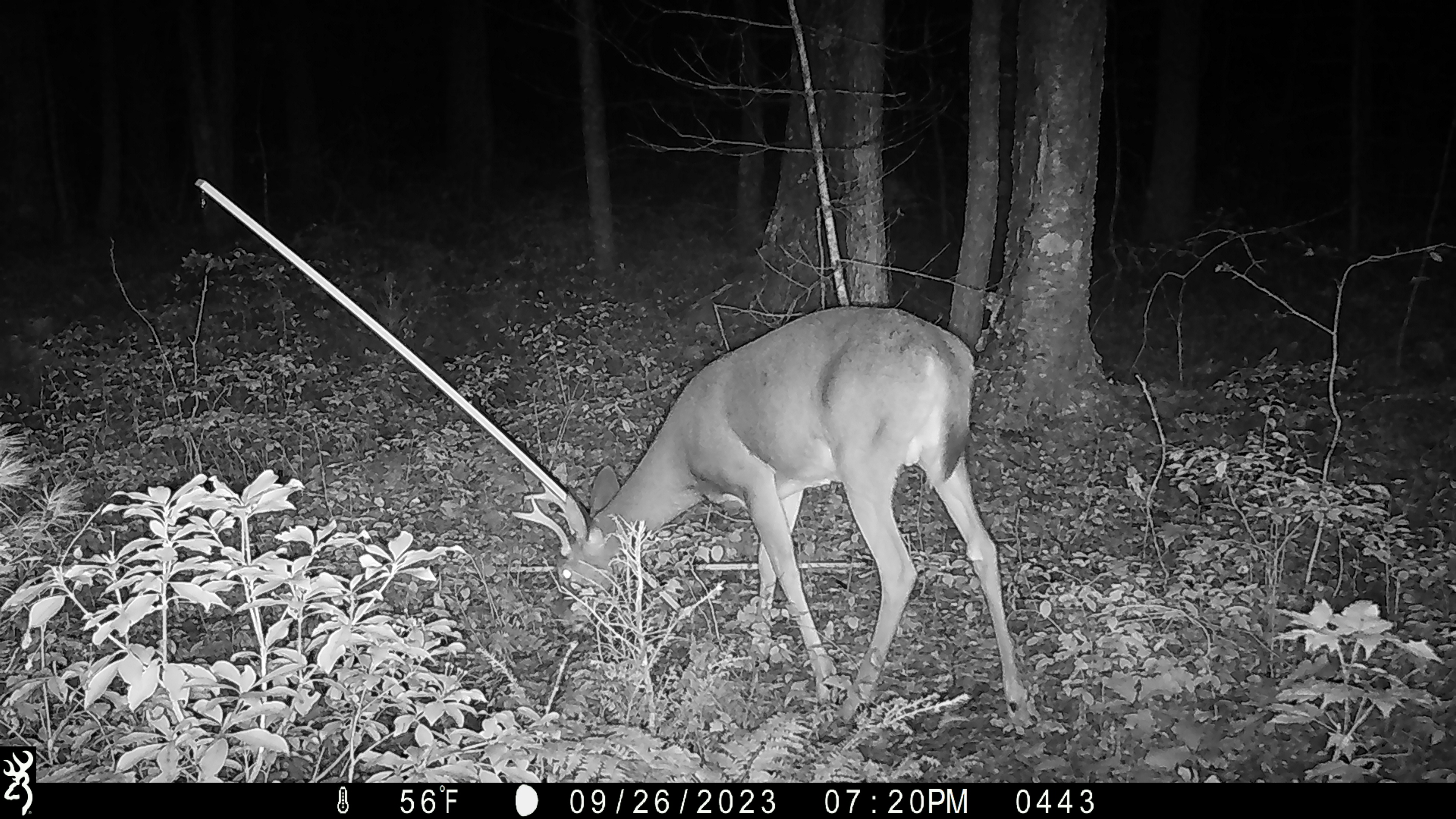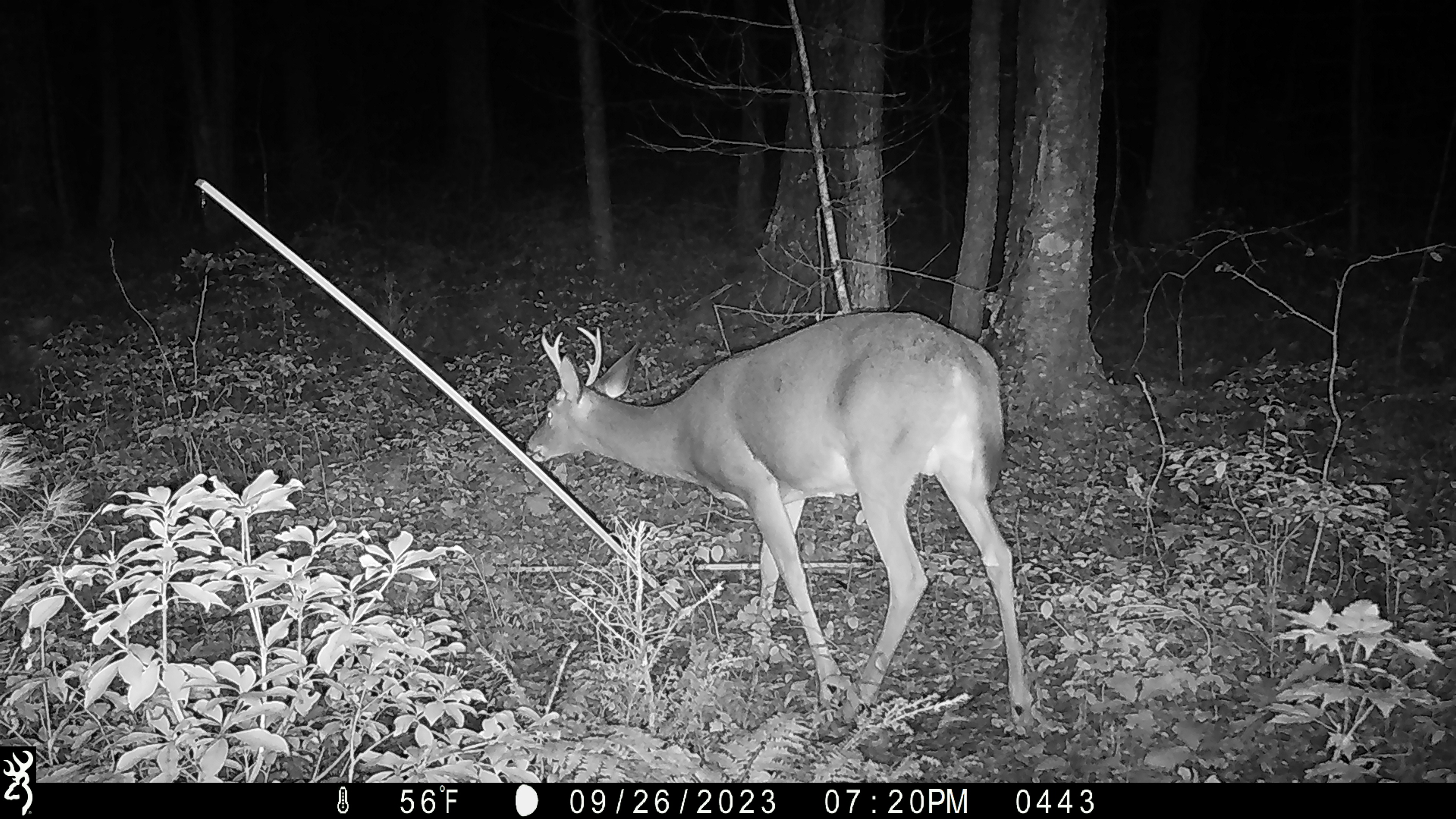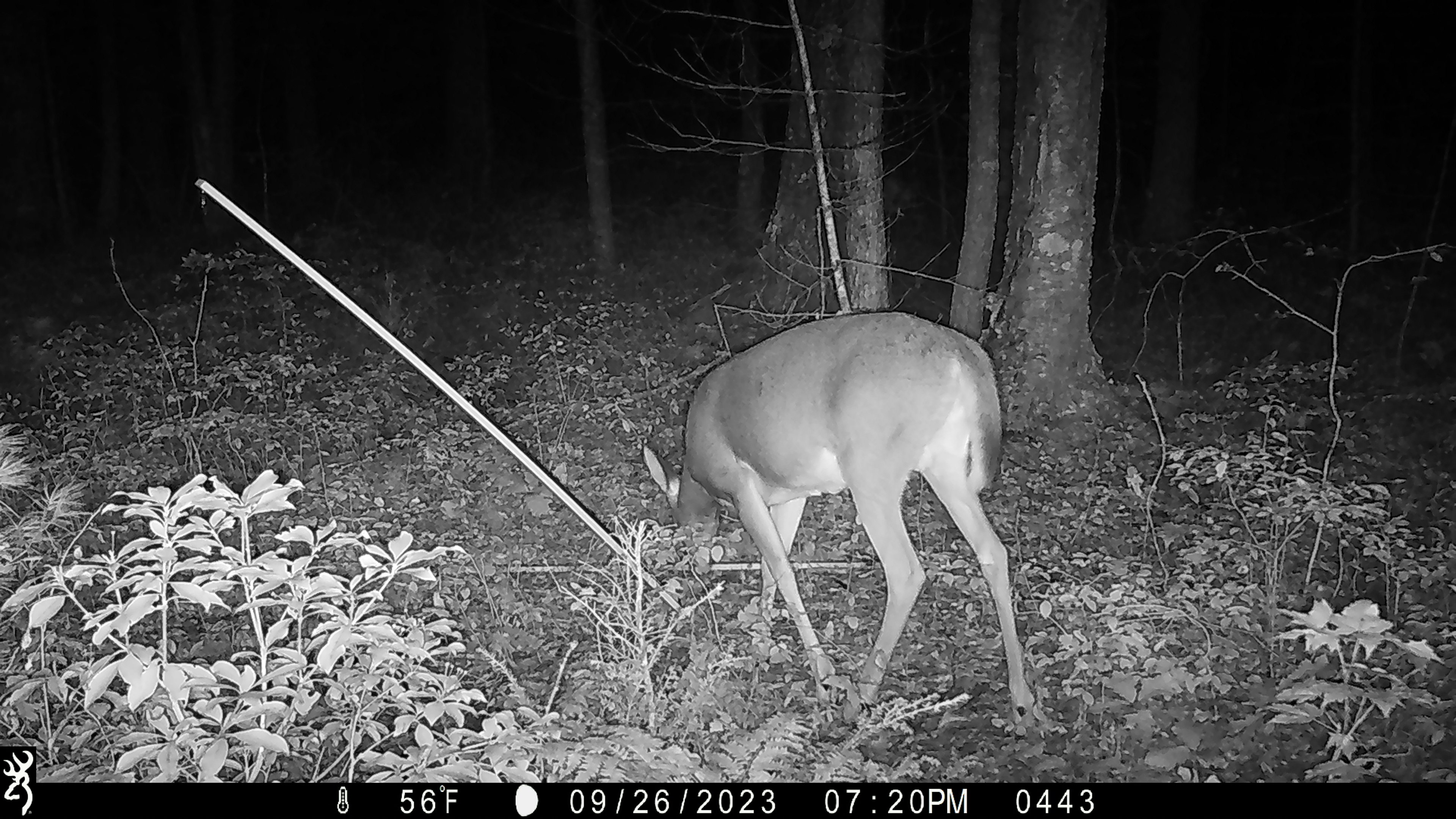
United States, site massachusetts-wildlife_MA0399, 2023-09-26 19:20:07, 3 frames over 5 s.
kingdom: Animalia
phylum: Chordata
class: Mammalia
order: Artiodactyla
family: Cervidae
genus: Odocoileus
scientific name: Odocoileus virginianus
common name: white-tailed deer